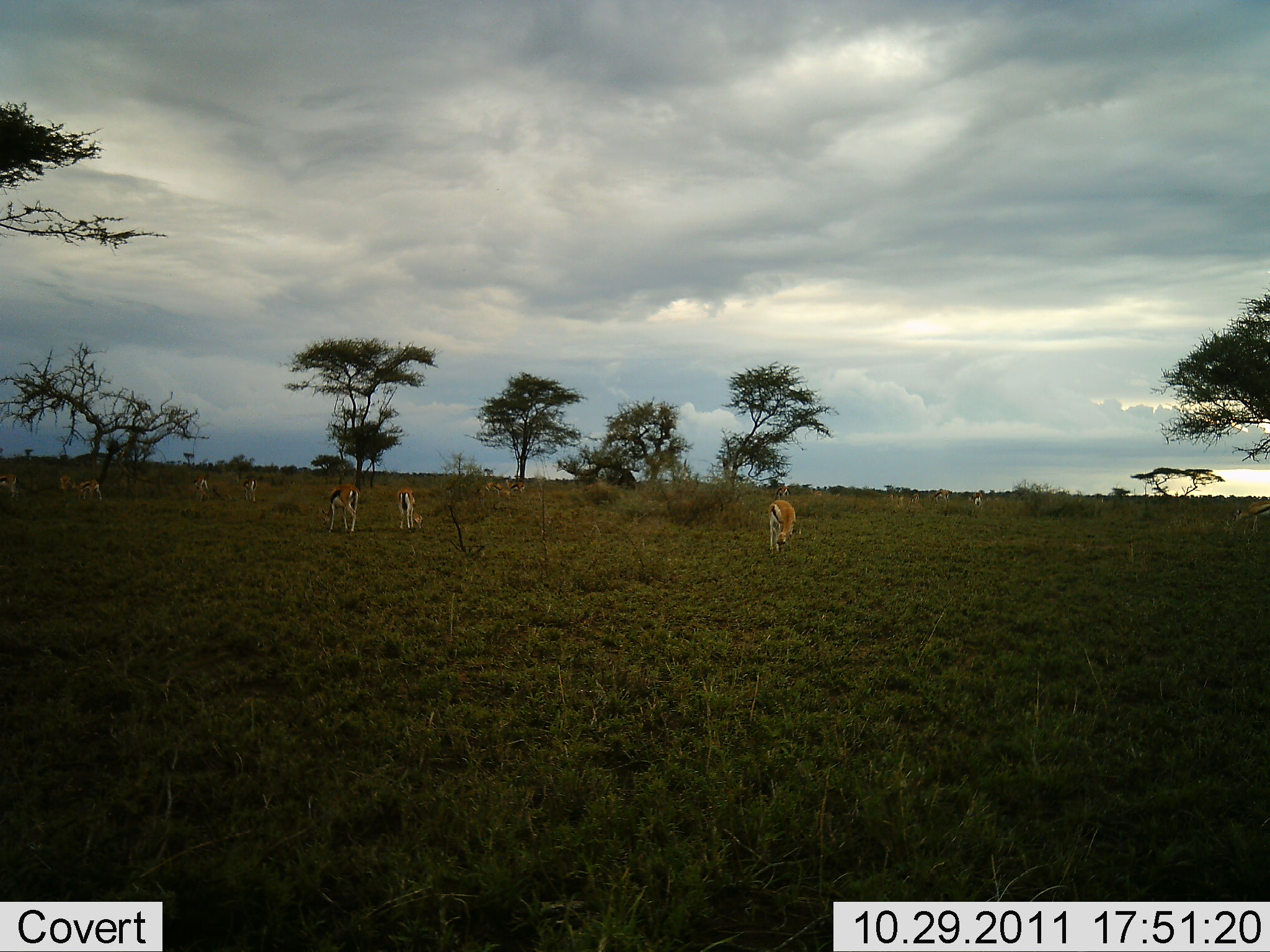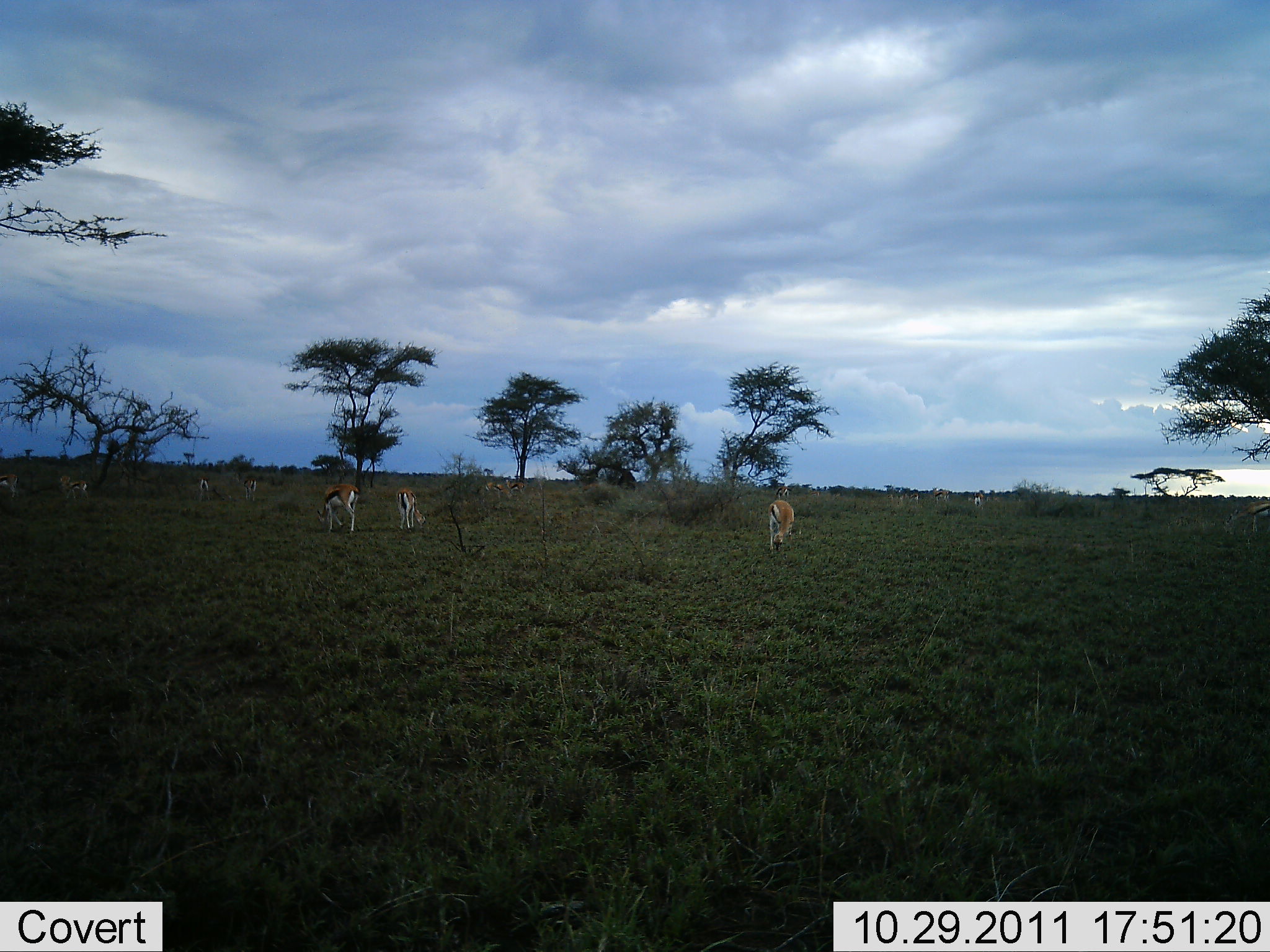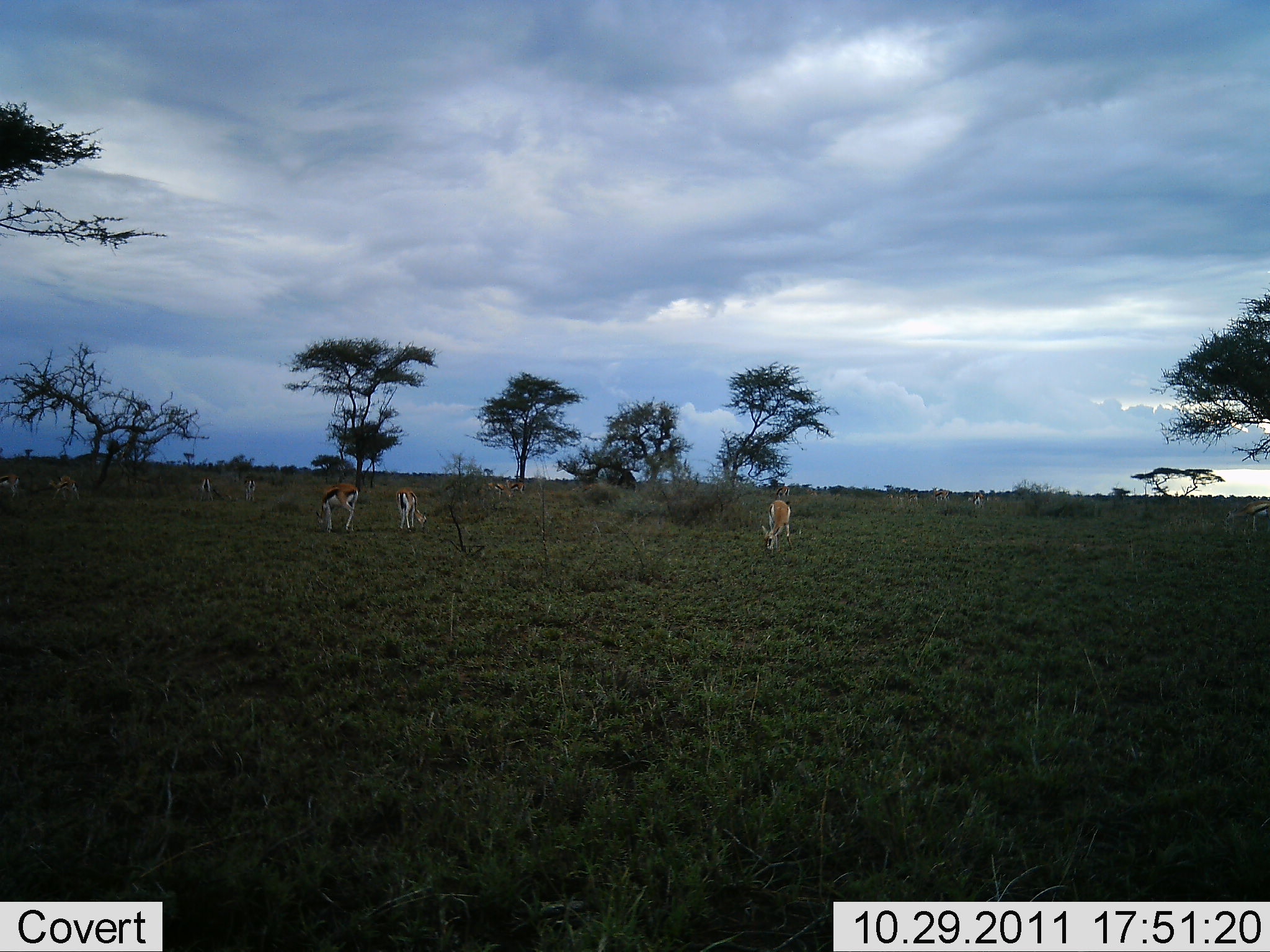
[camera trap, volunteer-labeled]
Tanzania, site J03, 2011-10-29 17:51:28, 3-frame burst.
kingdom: Animalia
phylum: Chordata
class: Mammalia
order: Artiodactyla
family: Bovidae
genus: Eudorcas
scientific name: Eudorcas thomsonii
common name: thomson's gazelle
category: gazellethomsons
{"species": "gazellethomsons (thomson's gazelle) (Eudorcas thomsonii)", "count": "8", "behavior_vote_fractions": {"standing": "42%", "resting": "0%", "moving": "17%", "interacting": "0%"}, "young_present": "0%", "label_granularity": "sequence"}